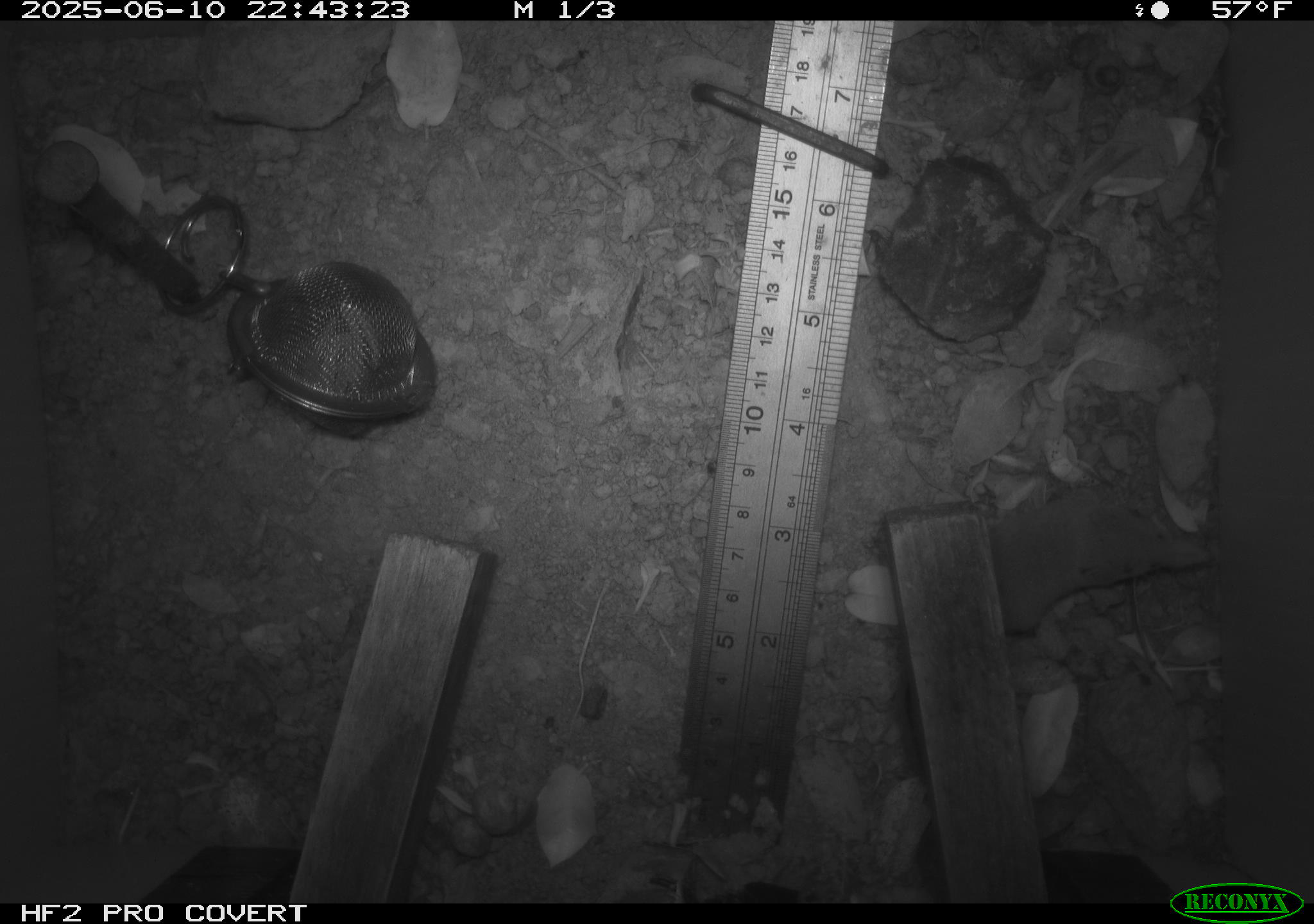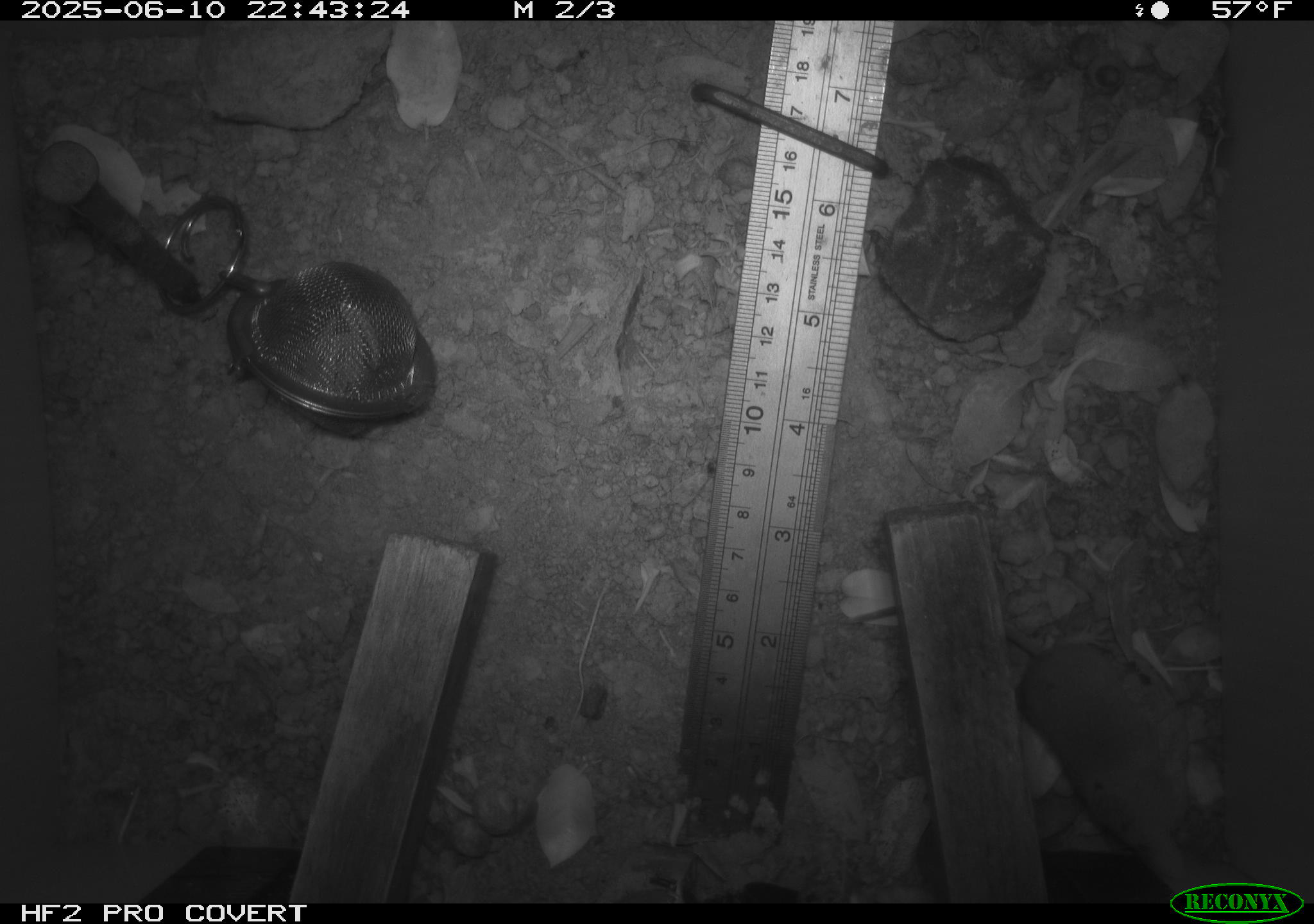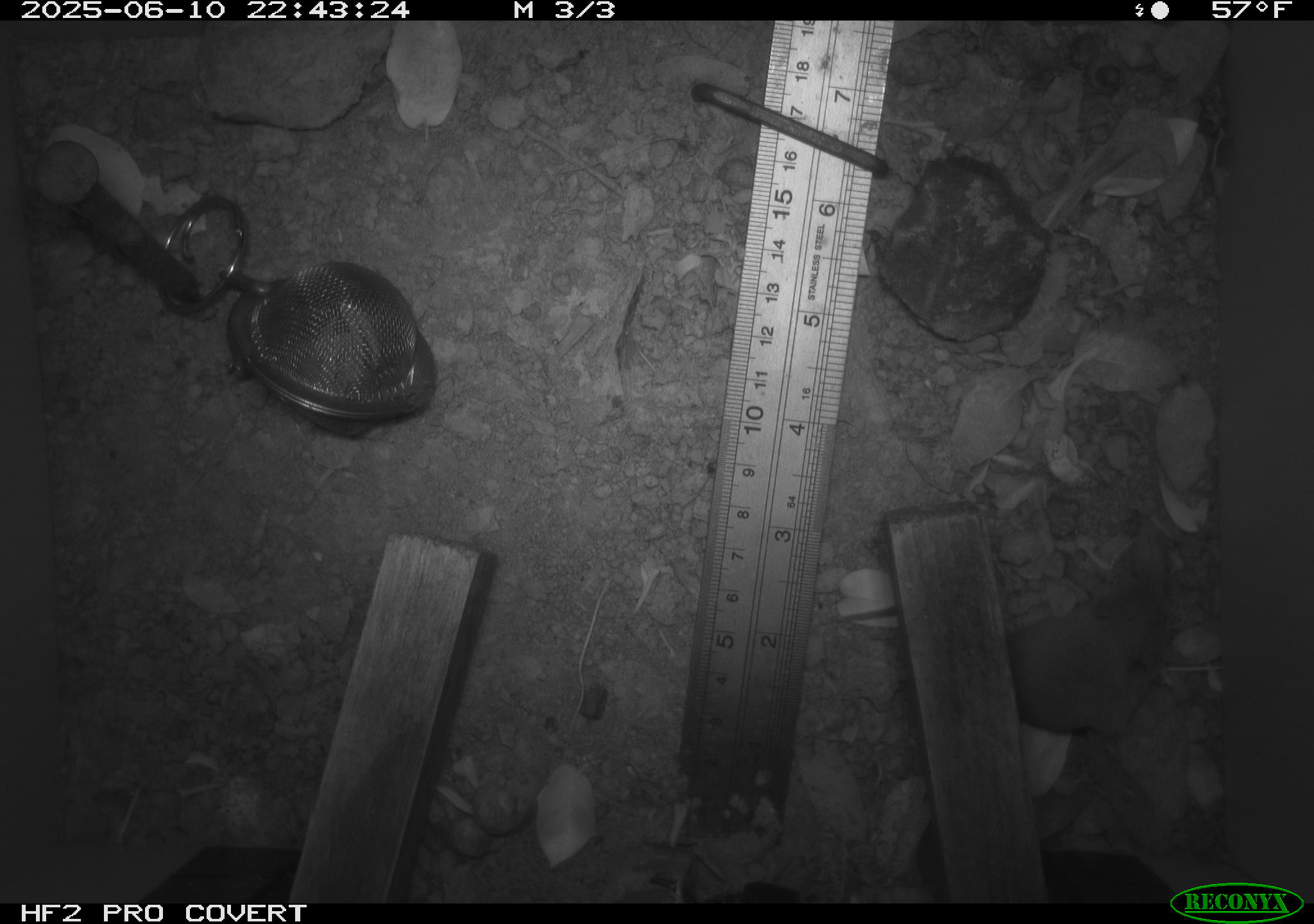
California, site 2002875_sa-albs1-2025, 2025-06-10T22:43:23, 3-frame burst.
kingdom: Animalia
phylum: Chordata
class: Mammalia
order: Eulipotyphla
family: Soricidae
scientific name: Soricidae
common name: shrews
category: soricidae family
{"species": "soricidae family (shrews) (Soricidae)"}